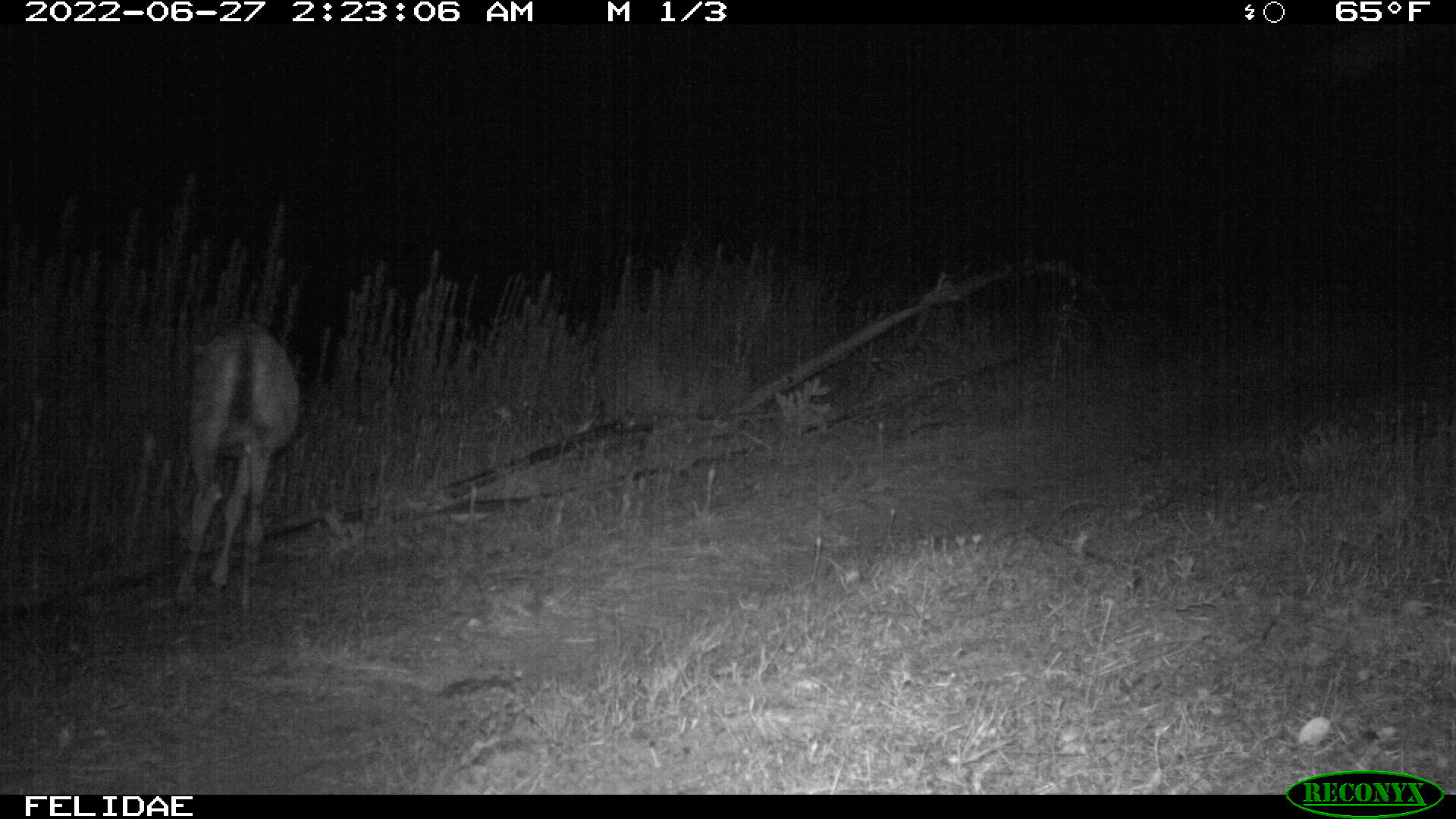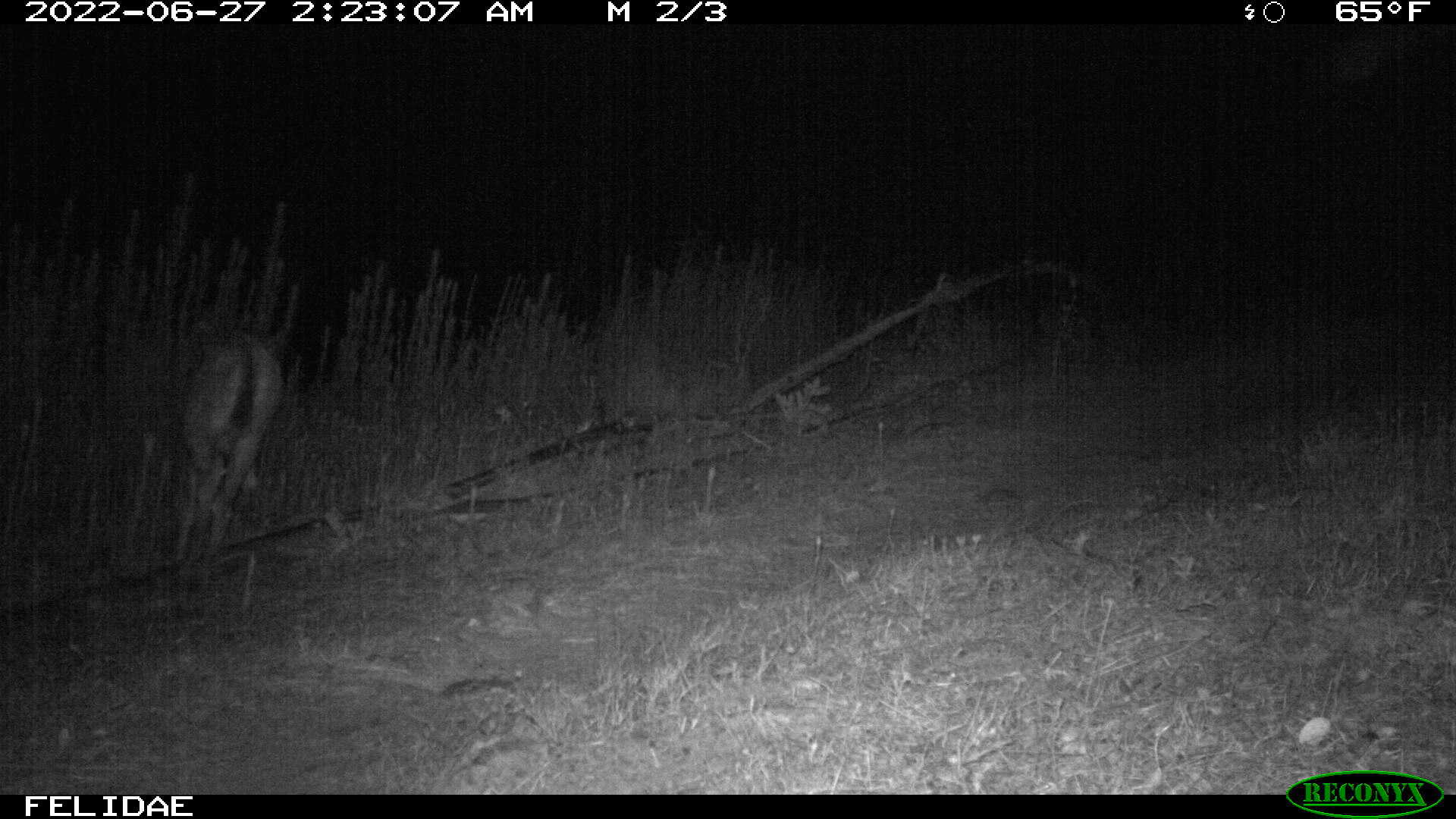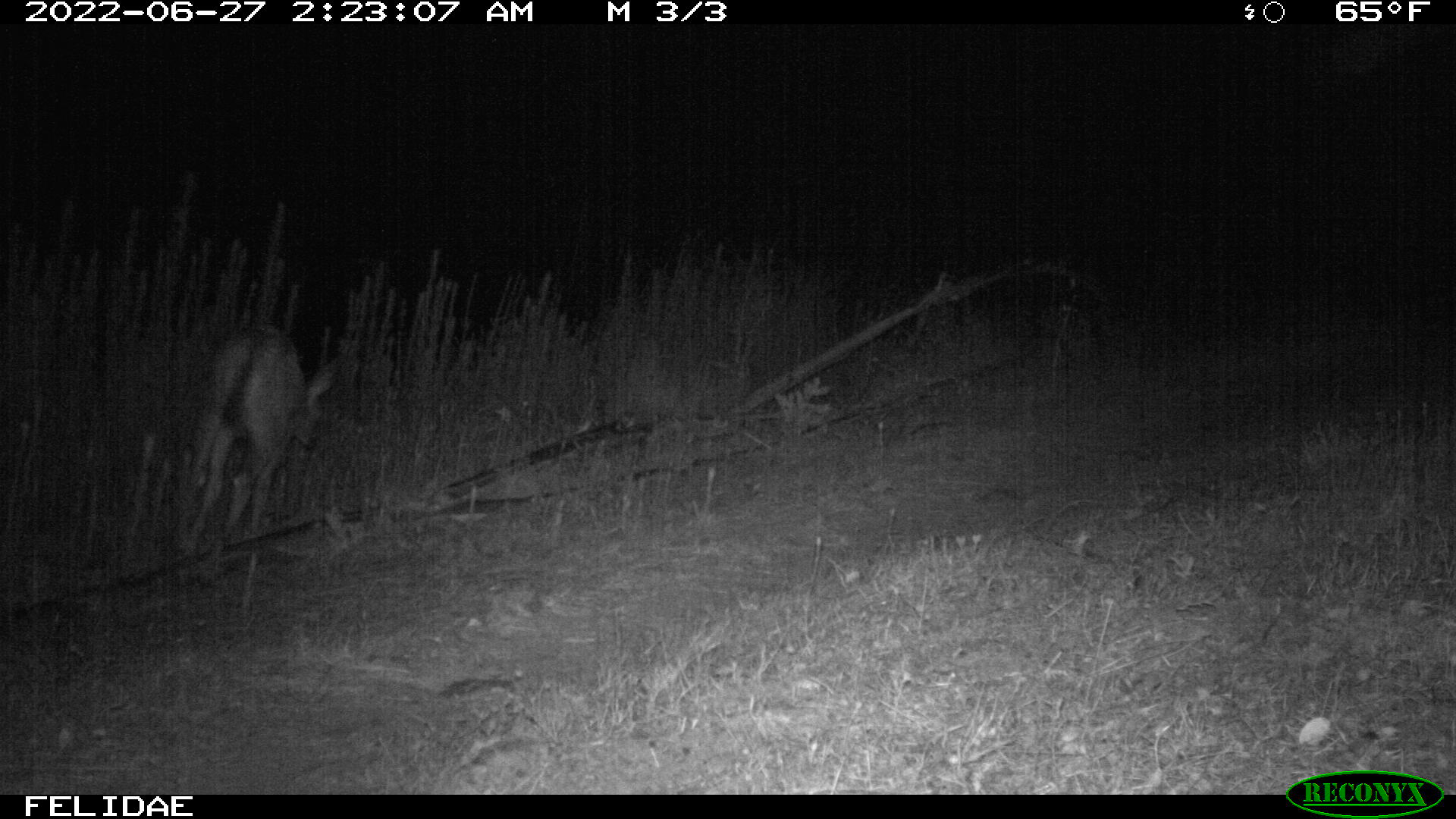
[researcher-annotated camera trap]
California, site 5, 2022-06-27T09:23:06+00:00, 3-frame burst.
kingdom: Animalia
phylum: Chordata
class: Mammalia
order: Artiodactyla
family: Cervidae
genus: Odocoileus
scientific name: Odocoileus hemionus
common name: mule deer